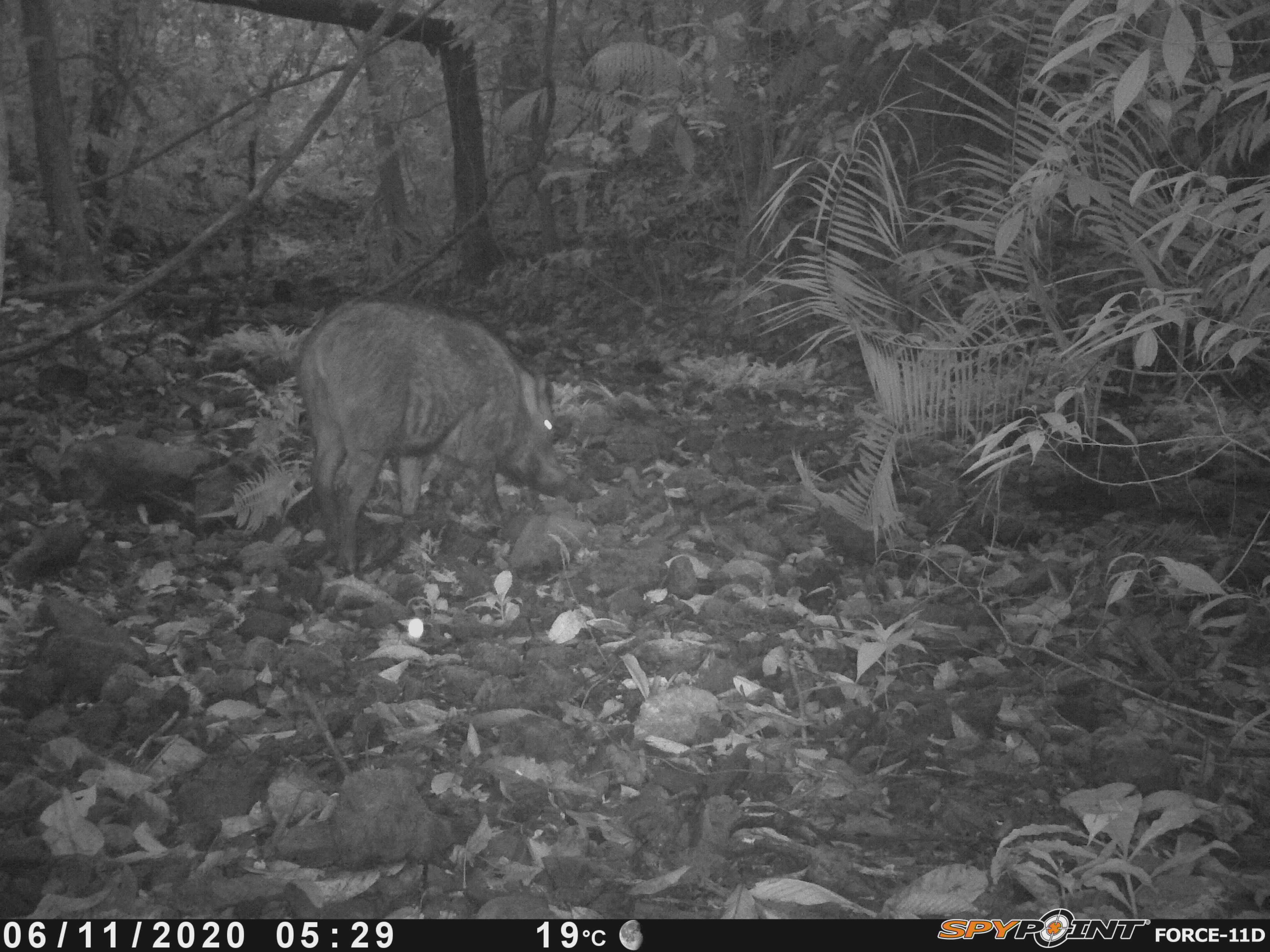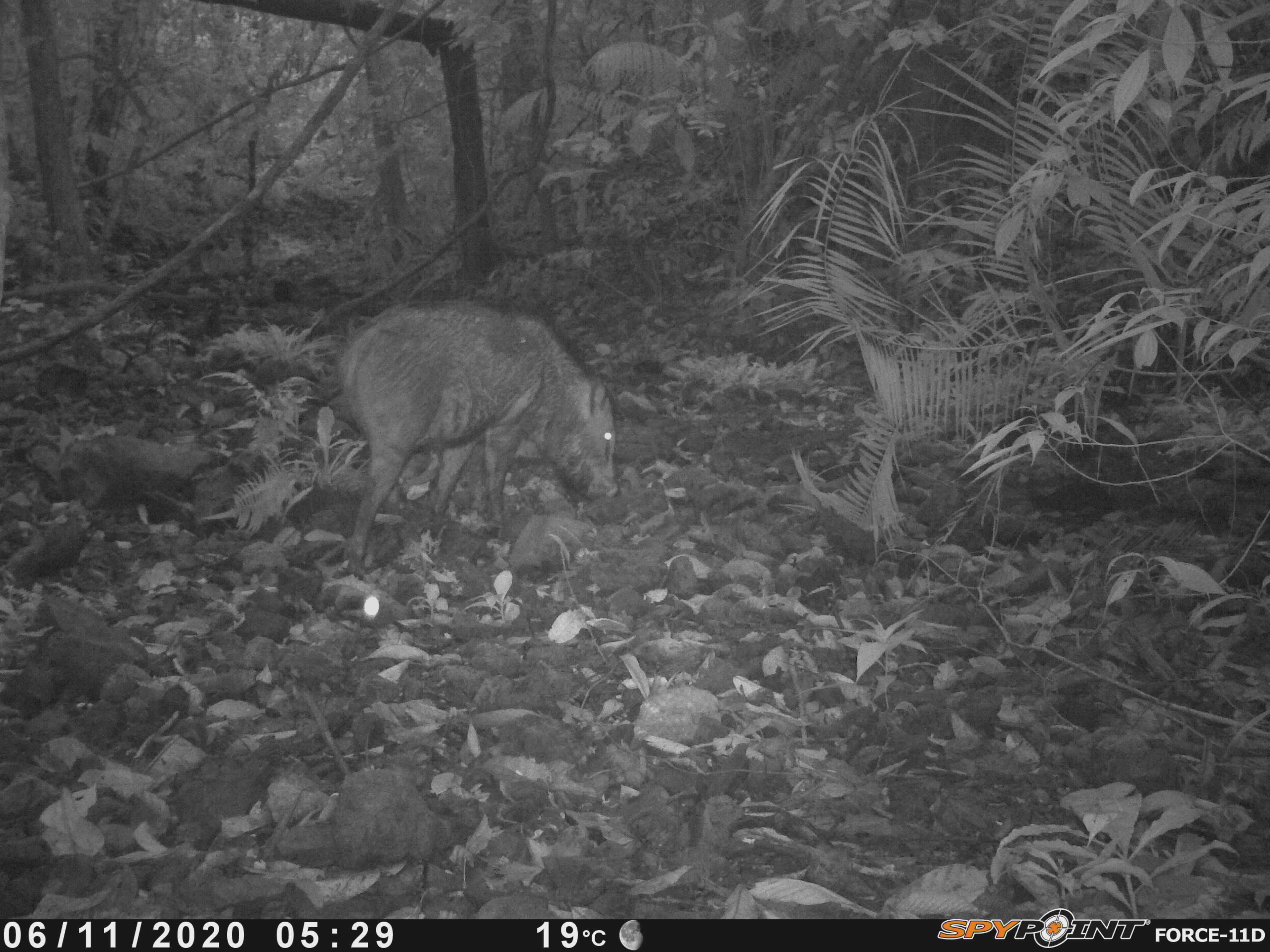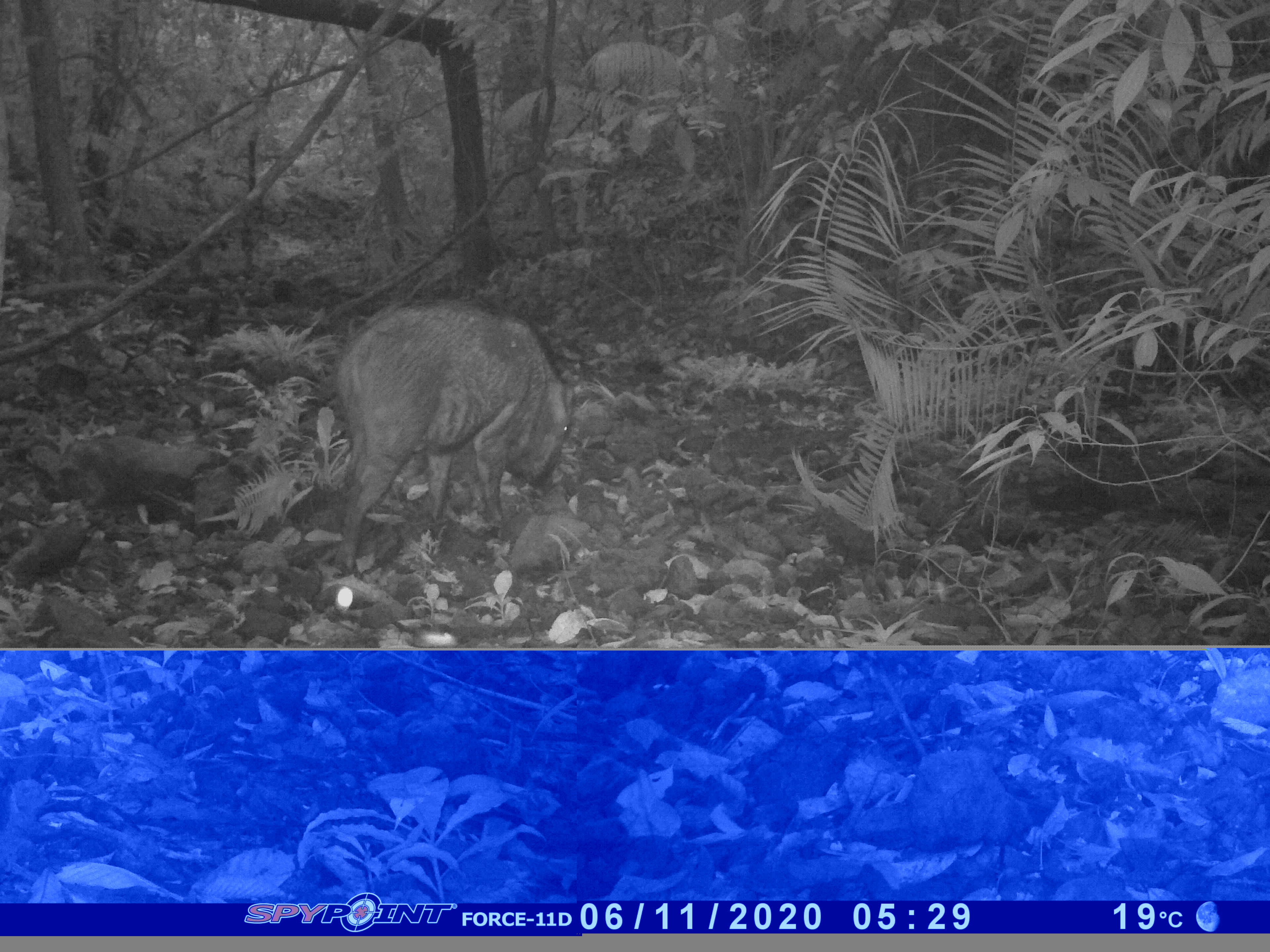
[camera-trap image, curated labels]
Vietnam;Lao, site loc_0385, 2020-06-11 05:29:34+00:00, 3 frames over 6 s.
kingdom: Animalia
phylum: Chordata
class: Mammalia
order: Artiodactyla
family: Suidae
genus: Sus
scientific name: Sus scrofa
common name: eurasian wild pig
Eurasian wild pig (Sus scrofa). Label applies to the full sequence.